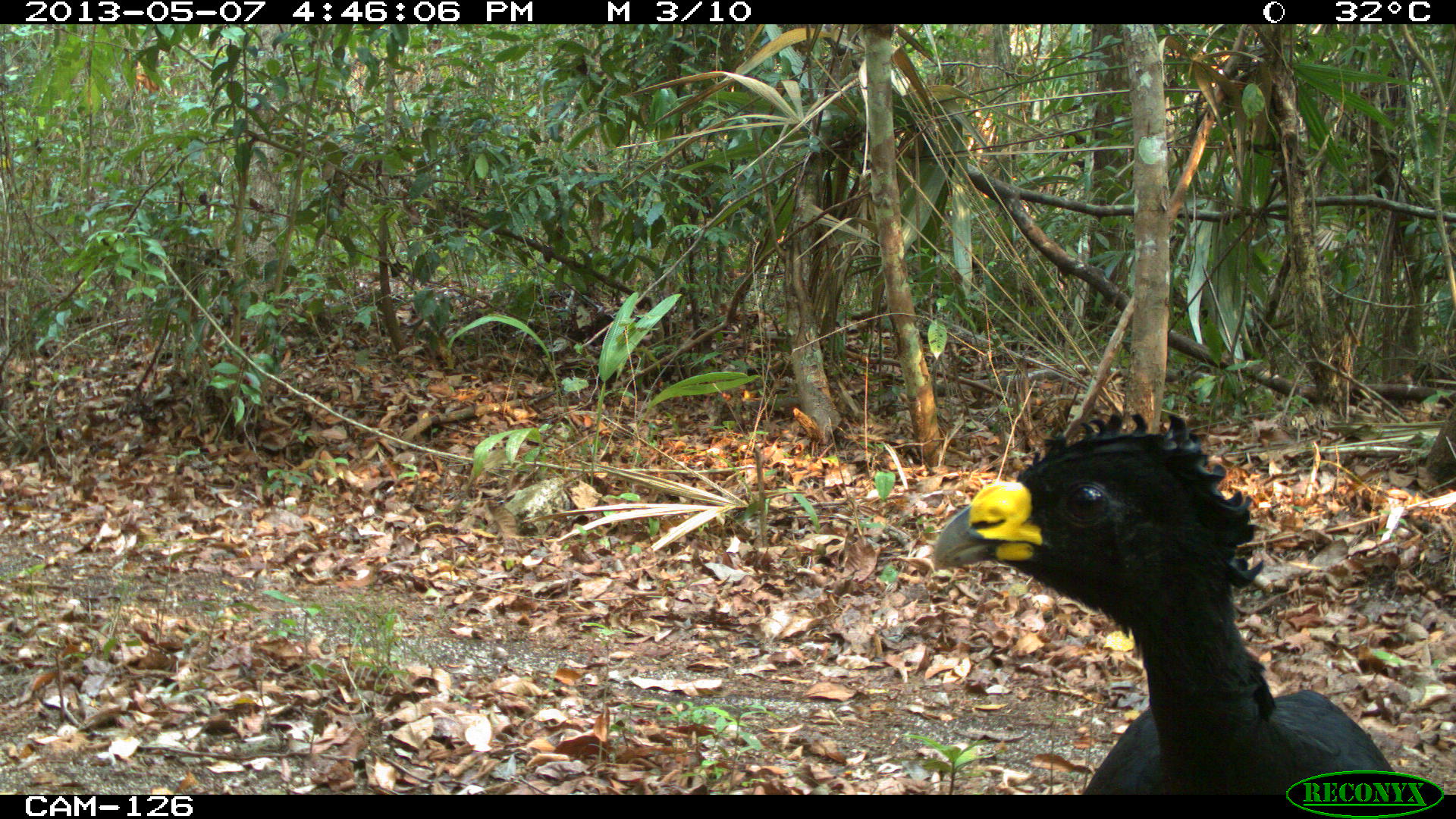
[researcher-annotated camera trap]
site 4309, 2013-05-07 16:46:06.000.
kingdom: Animalia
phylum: Chordata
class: Aves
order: Galliformes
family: Cracidae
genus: Crax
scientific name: Crax rubra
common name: great curassow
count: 1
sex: male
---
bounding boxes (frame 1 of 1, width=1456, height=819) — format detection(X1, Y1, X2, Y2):
crax rubra: detection(921, 406, 1401, 791)